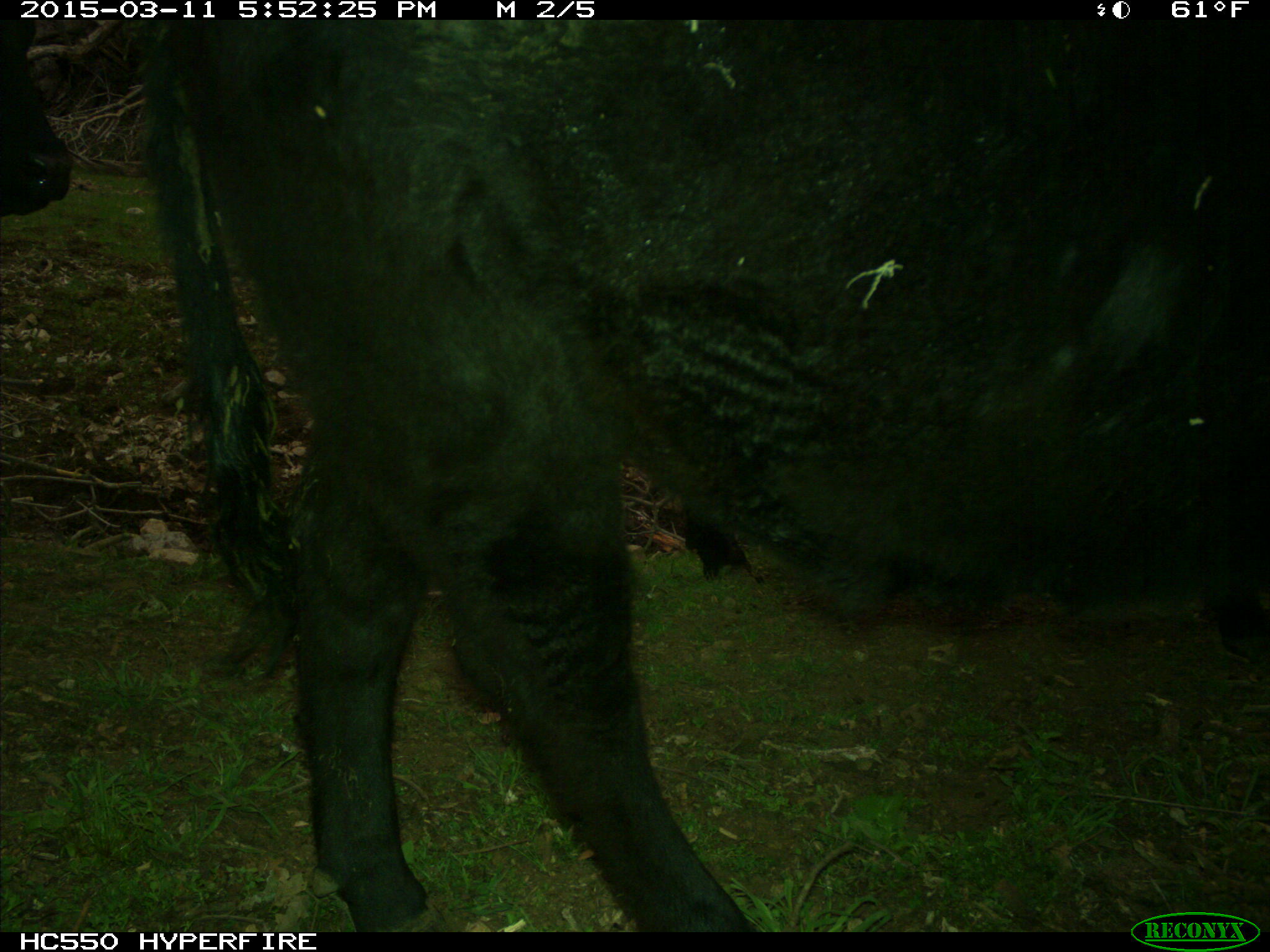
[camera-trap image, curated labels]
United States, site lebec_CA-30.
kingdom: Animalia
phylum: Chordata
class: Mammalia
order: Artiodactyla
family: Bovidae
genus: Bos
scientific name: Bos taurus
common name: domestic cow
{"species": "Bos taurus (domestic cow)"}